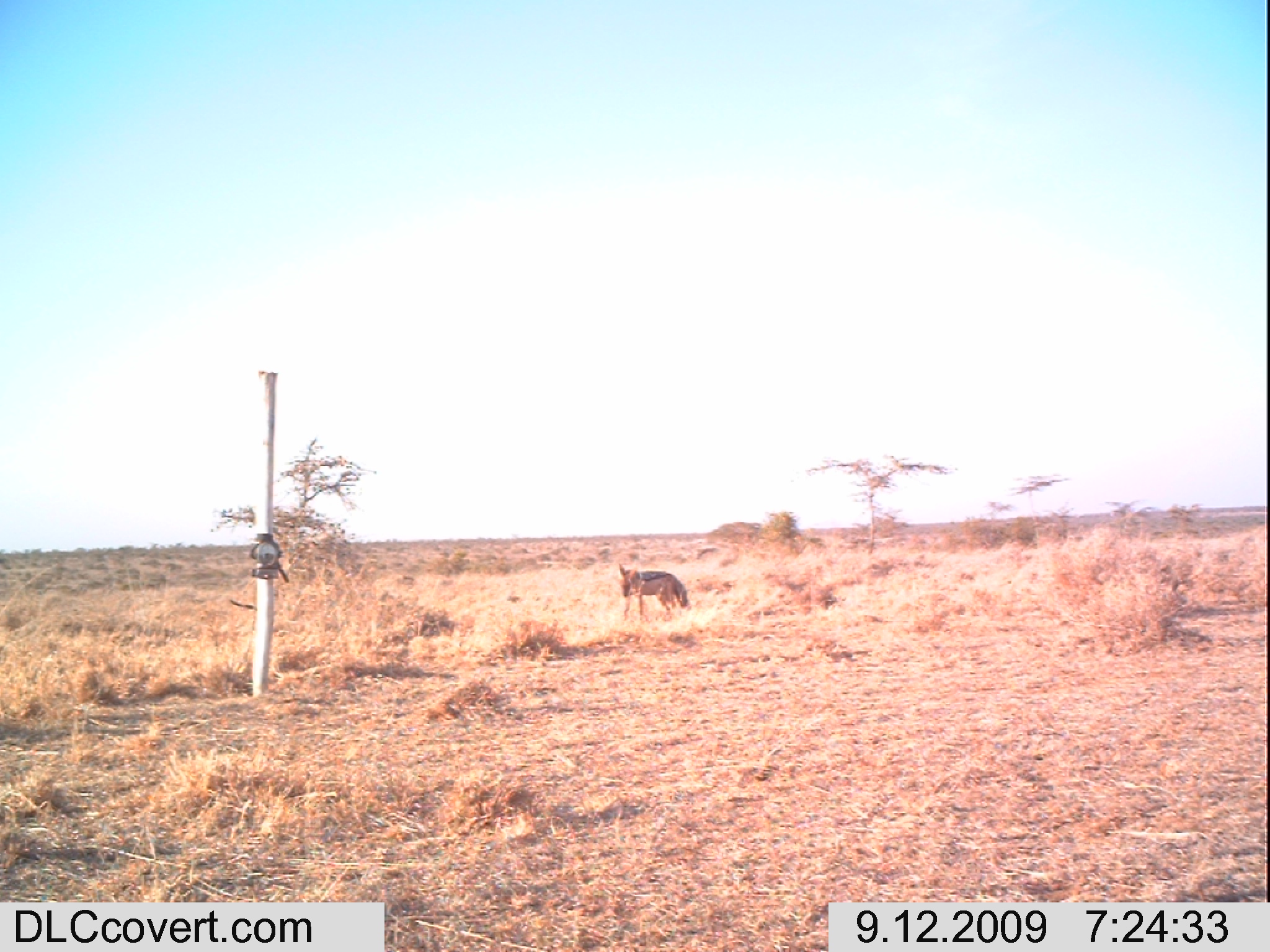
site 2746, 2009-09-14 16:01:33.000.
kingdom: Animalia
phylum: Chordata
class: Mammalia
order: Perissodactyla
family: Equidae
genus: Equus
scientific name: Equus quagga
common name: plains zebra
Equus quagga (plains zebra), count 12.